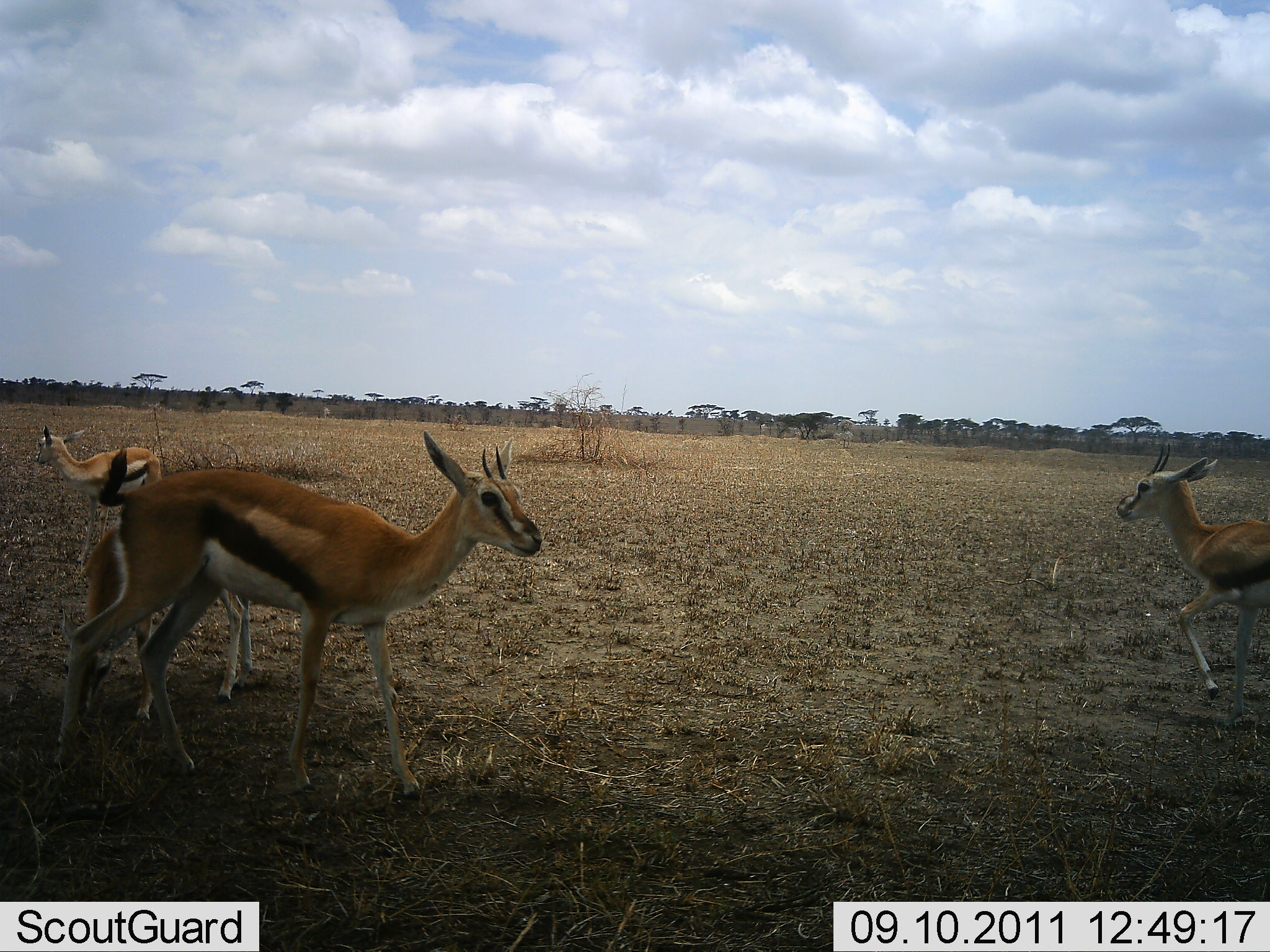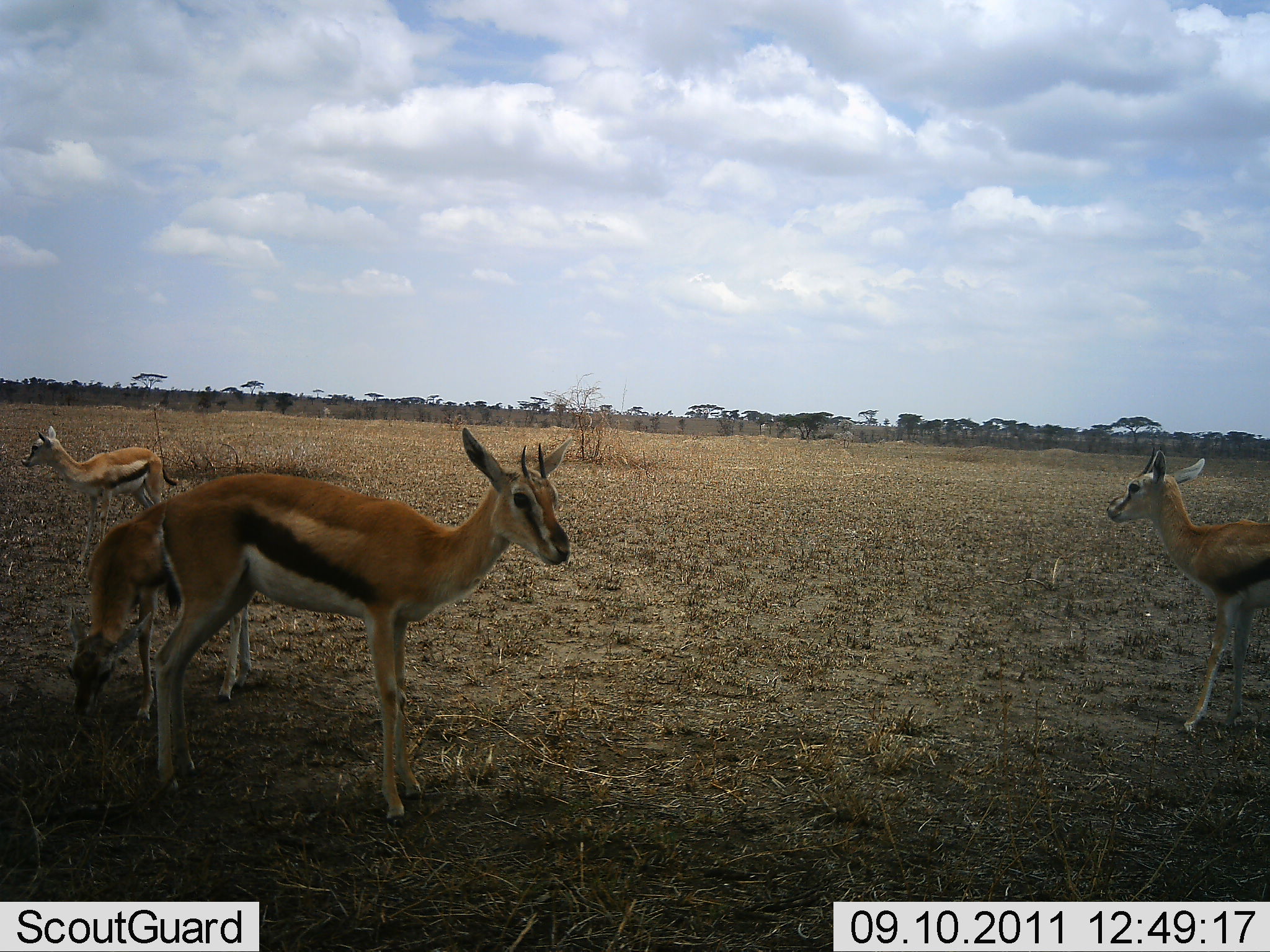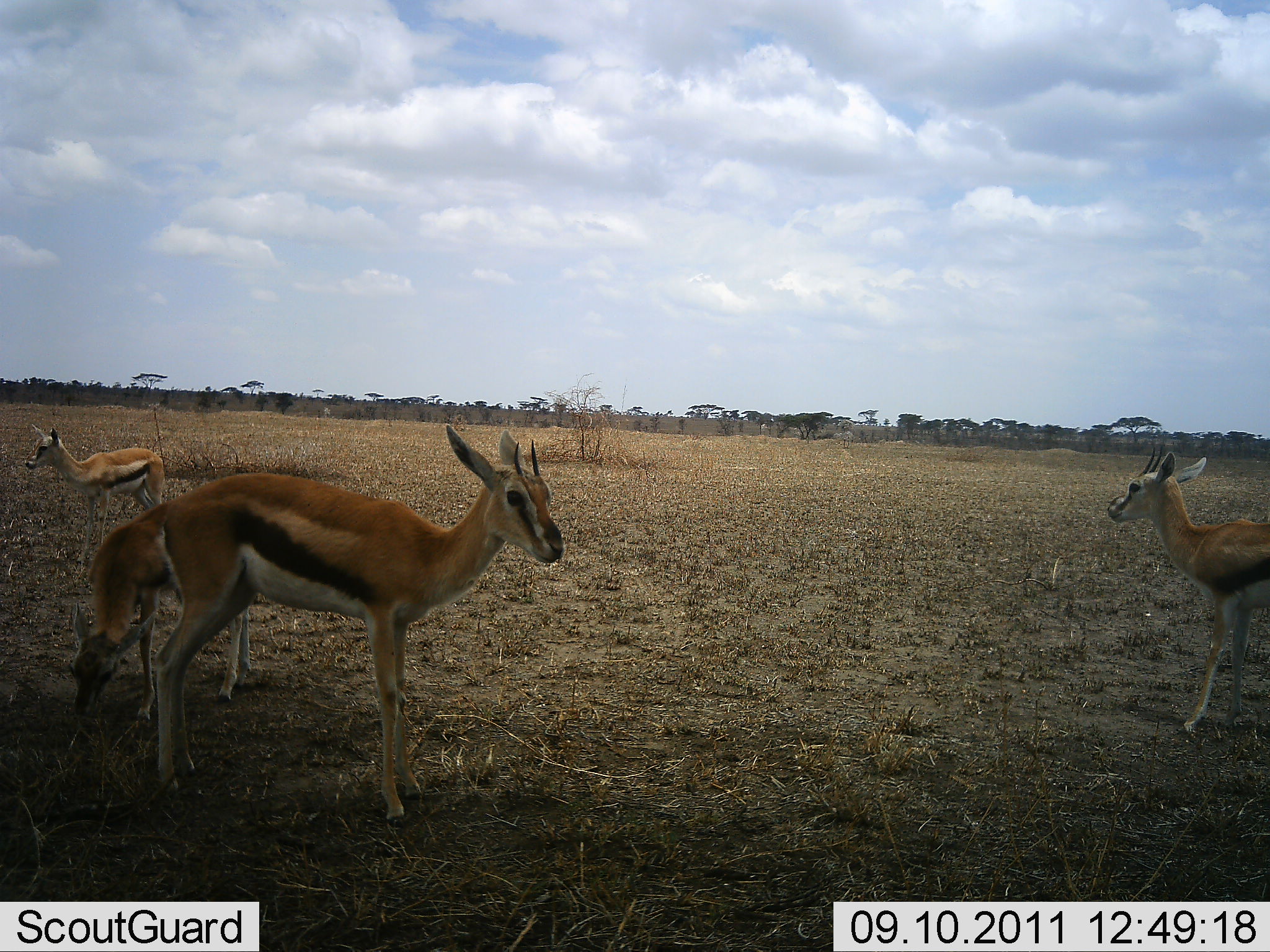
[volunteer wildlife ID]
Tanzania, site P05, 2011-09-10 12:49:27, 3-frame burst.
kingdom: Animalia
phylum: Chordata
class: Mammalia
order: Artiodactyla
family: Bovidae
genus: Eudorcas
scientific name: Eudorcas thomsonii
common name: thomson's gazelle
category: gazellethomsons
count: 4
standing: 92%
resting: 0%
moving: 25%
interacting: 0%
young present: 25%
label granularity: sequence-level